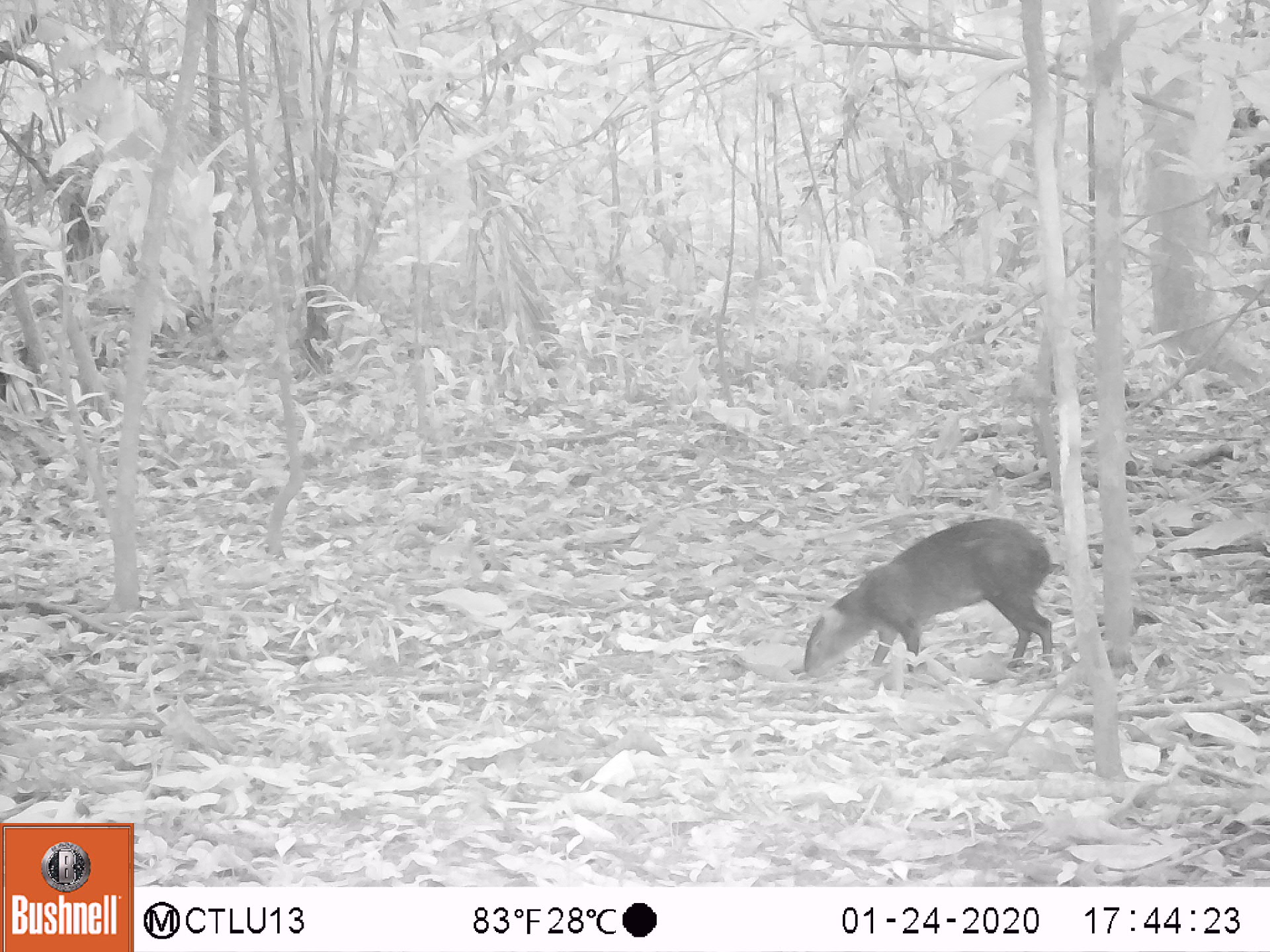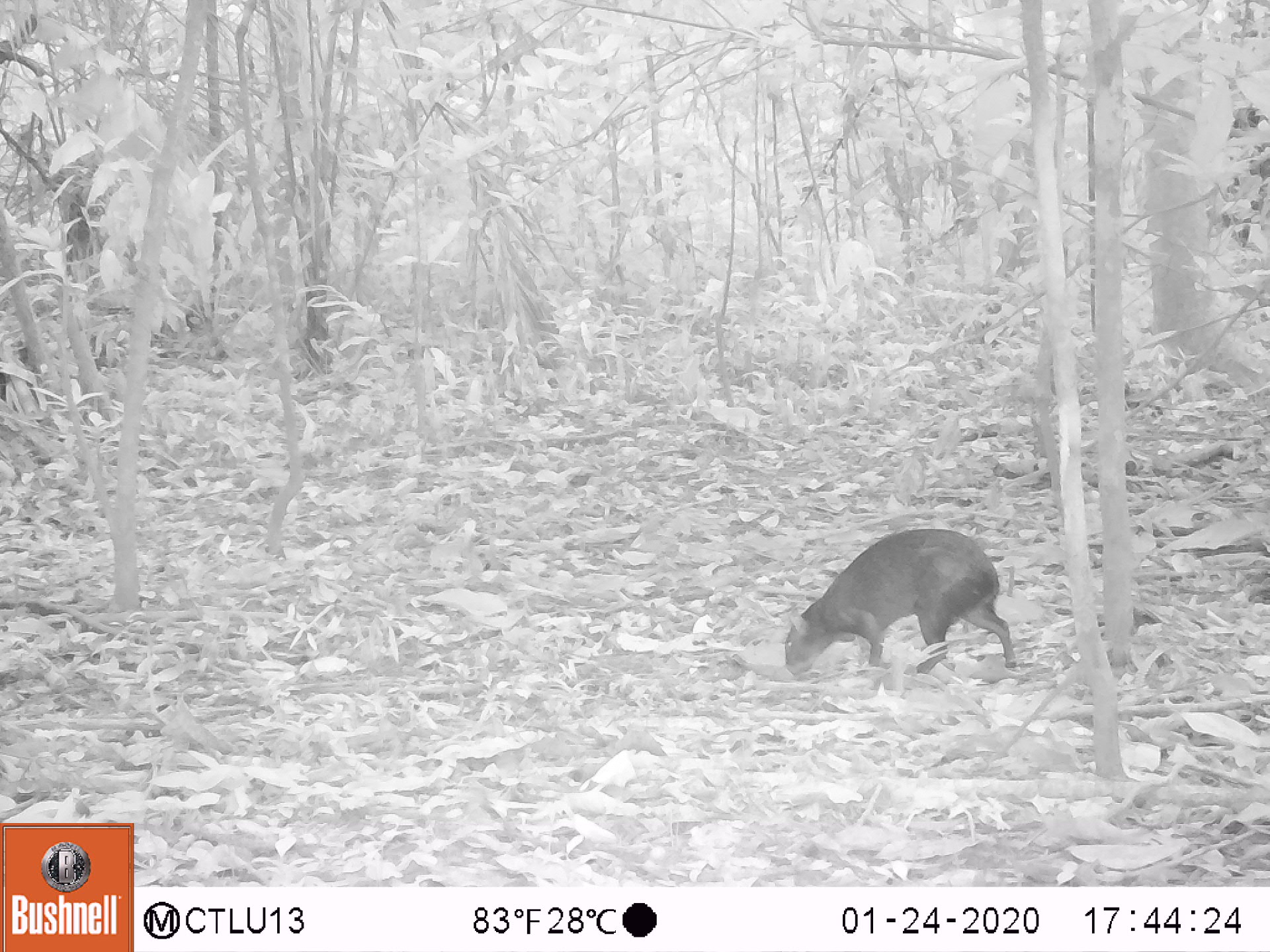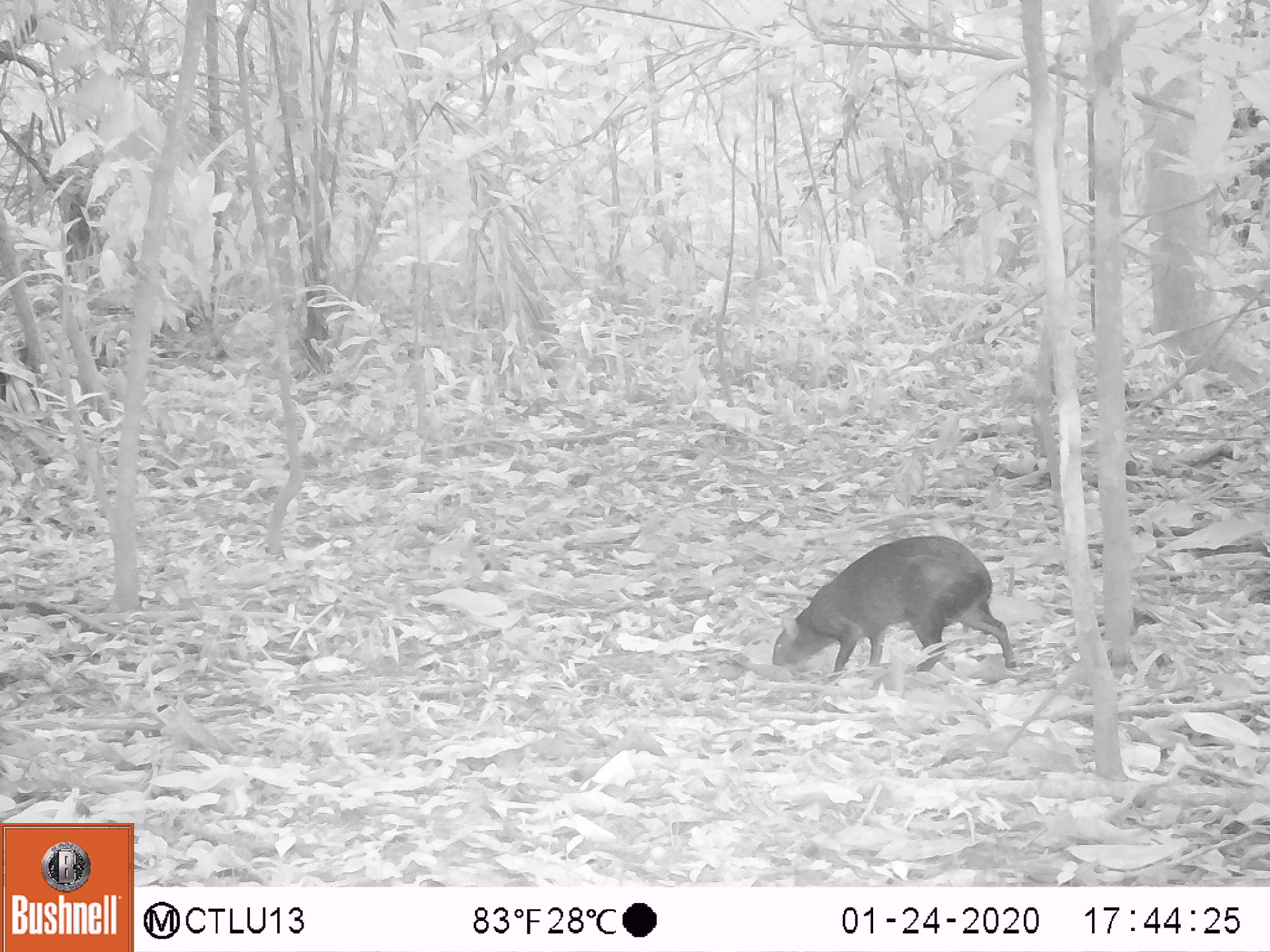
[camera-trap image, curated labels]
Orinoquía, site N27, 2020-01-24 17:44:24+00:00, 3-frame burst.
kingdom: Animalia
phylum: Chordata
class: Mammalia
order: Rodentia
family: Dasyproctidae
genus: Dasyprocta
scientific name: Dasyprocta fuliginosa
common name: black agouti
Black agouti (Dasyprocta fuliginosa).